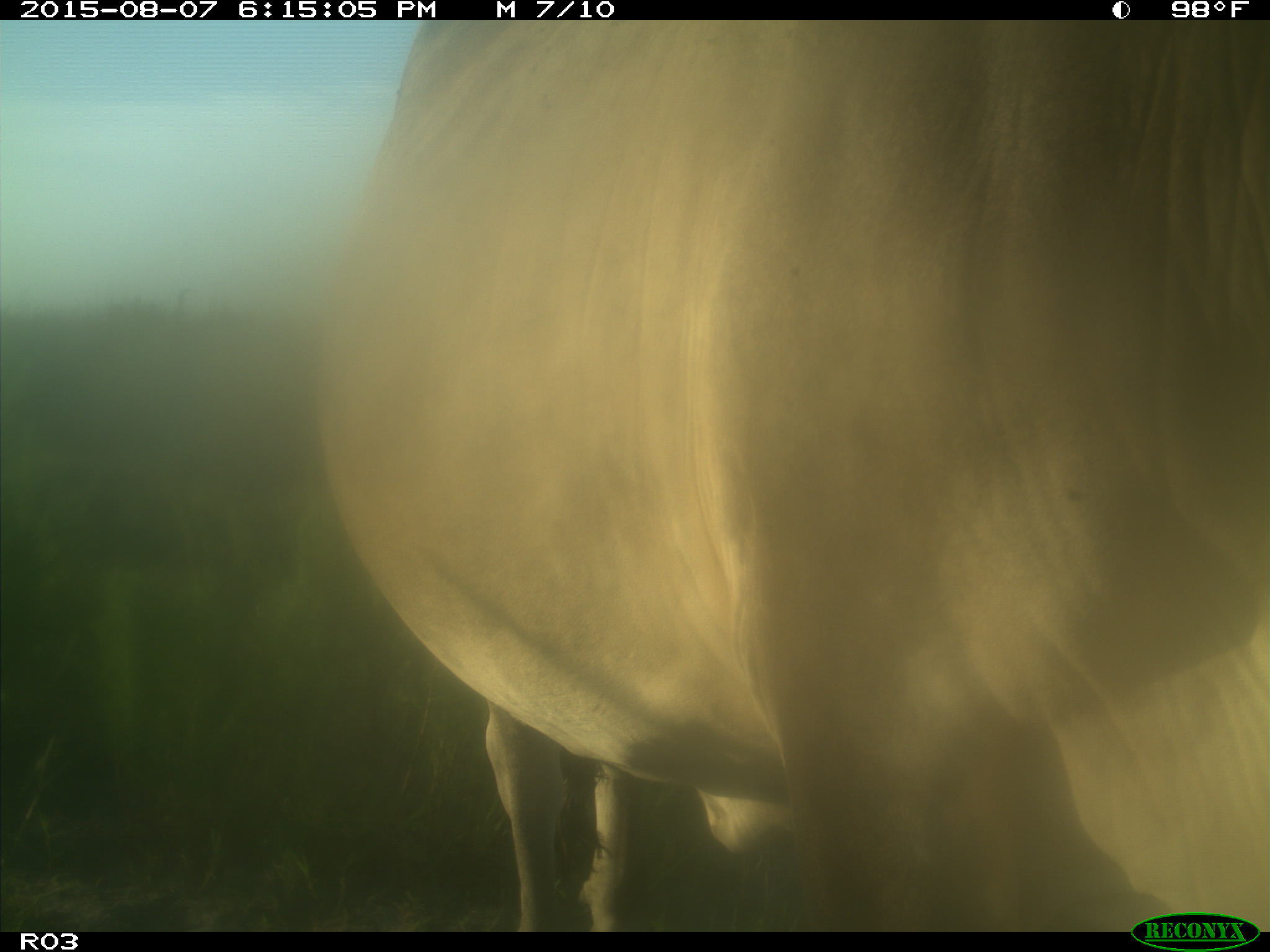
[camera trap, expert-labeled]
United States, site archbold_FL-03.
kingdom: Animalia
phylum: Chordata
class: Mammalia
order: Artiodactyla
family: Bovidae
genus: Bos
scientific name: Bos taurus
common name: domestic cow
Bos taurus (domestic cow).